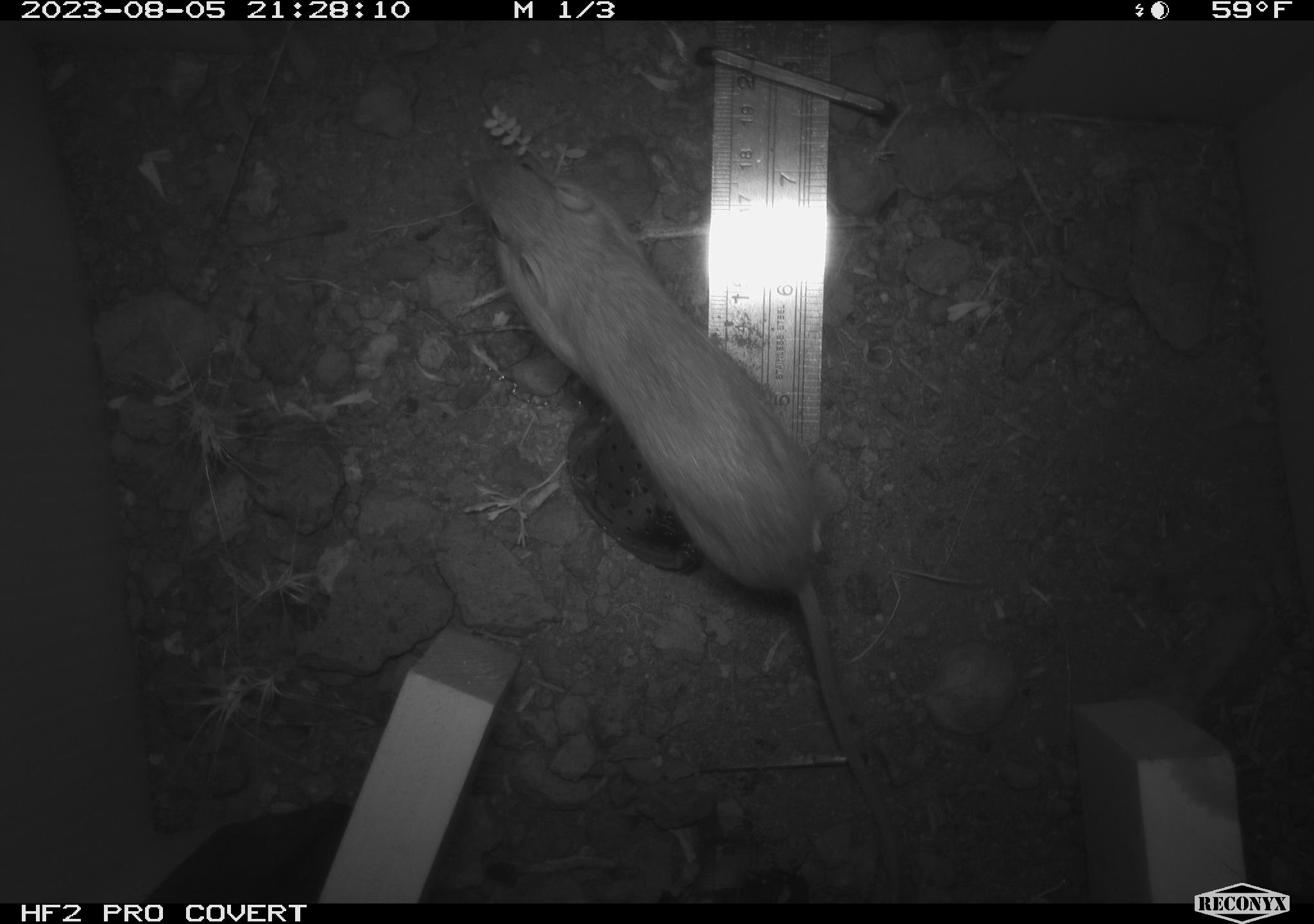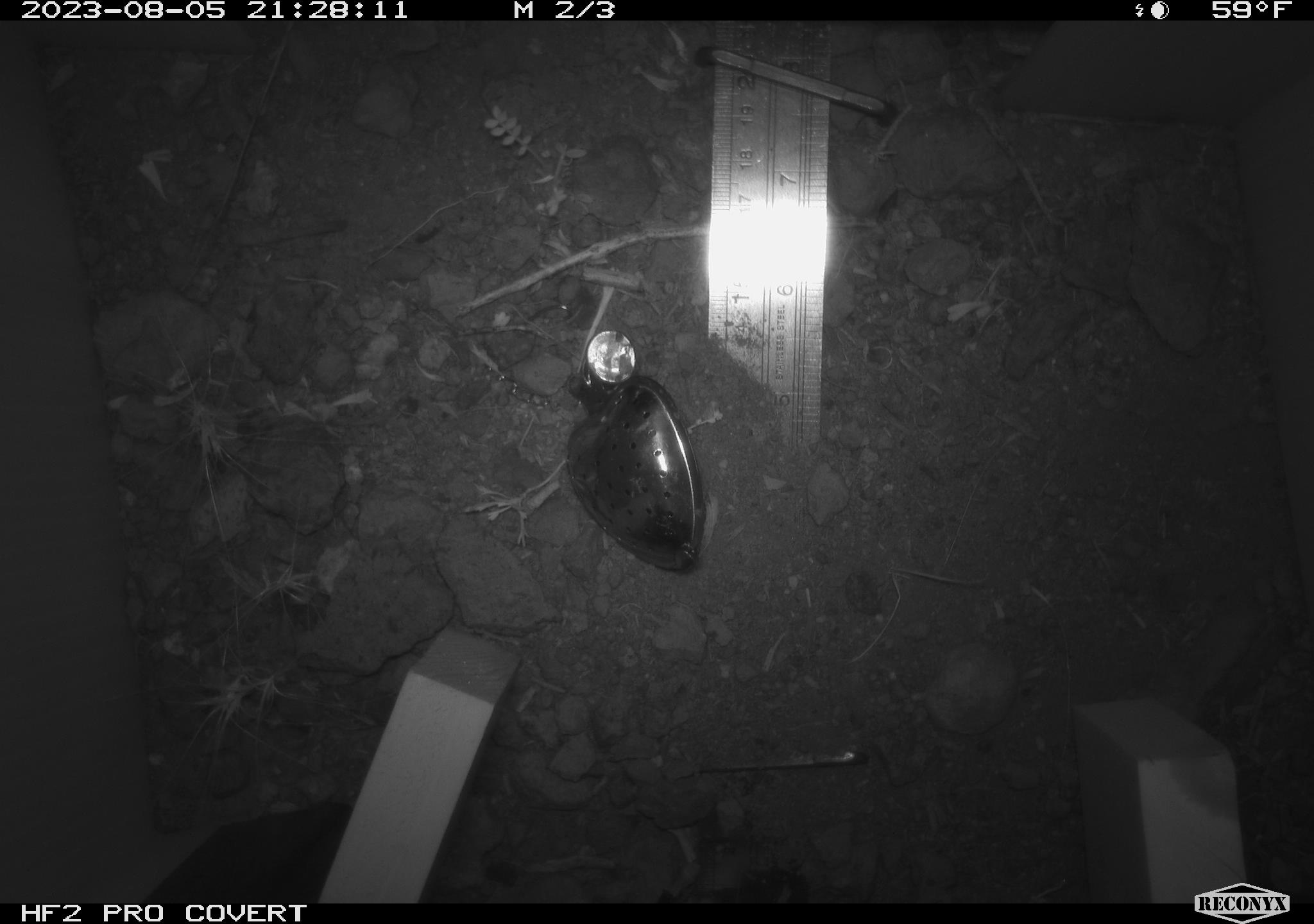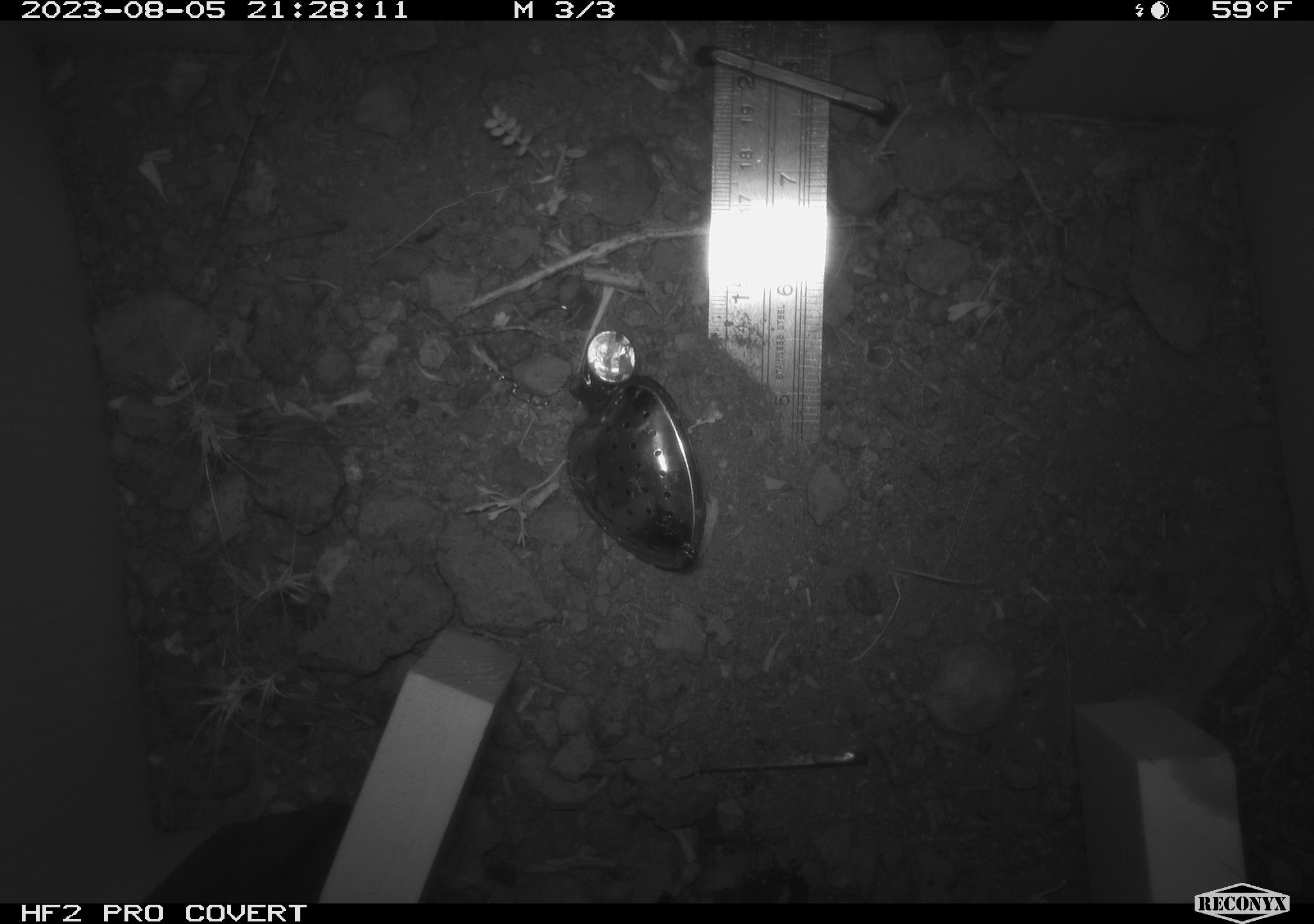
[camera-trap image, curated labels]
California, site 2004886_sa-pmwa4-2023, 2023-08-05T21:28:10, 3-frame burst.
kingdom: Animalia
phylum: Chordata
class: Mammalia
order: Rodentia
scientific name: Rodentia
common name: mouse species